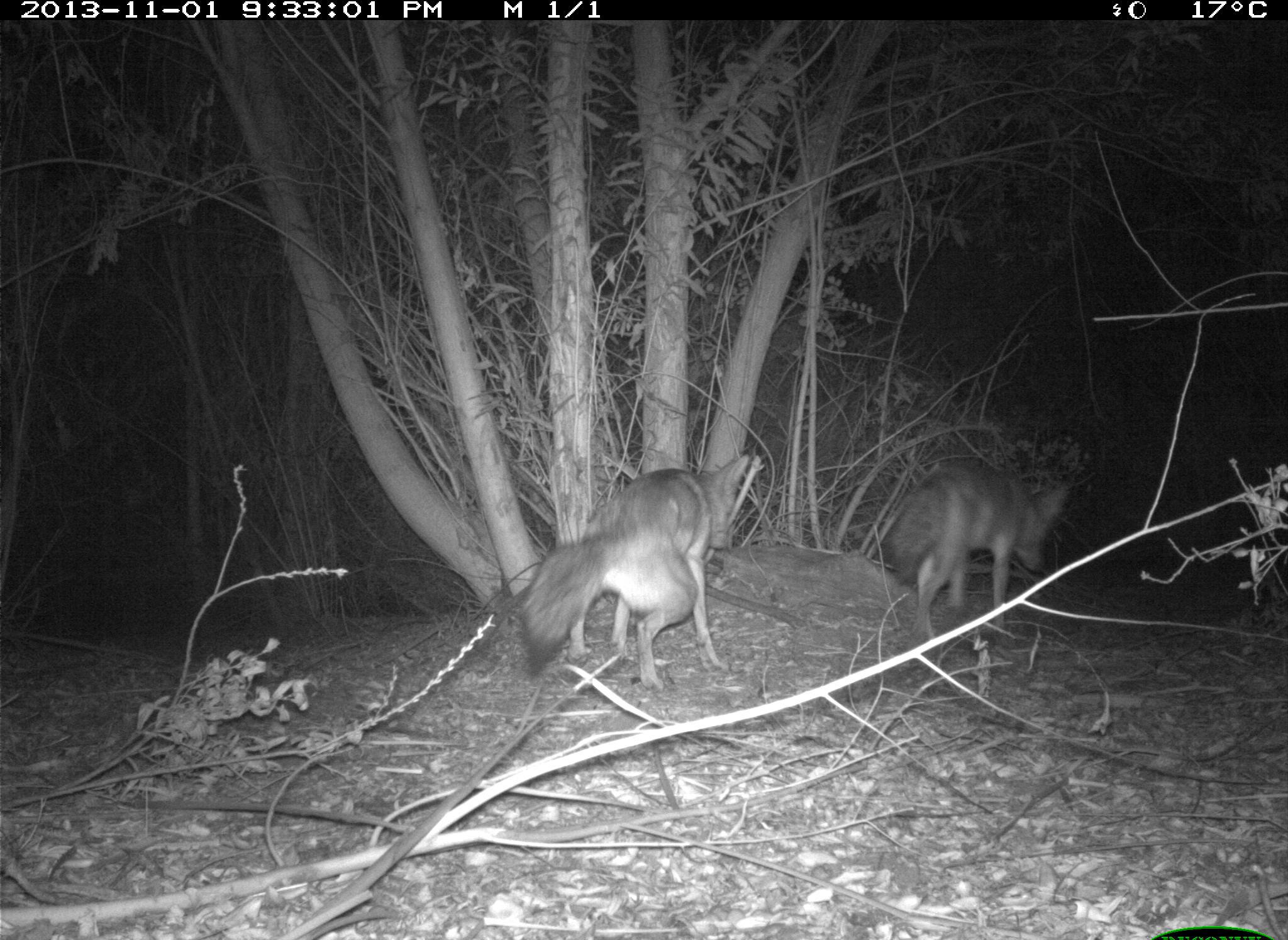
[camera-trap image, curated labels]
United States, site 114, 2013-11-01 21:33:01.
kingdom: Animalia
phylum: Chordata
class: Mammalia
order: Carnivora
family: Canidae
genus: Canis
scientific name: Canis latrans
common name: coyote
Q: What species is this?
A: Coyote (Canis latrans).